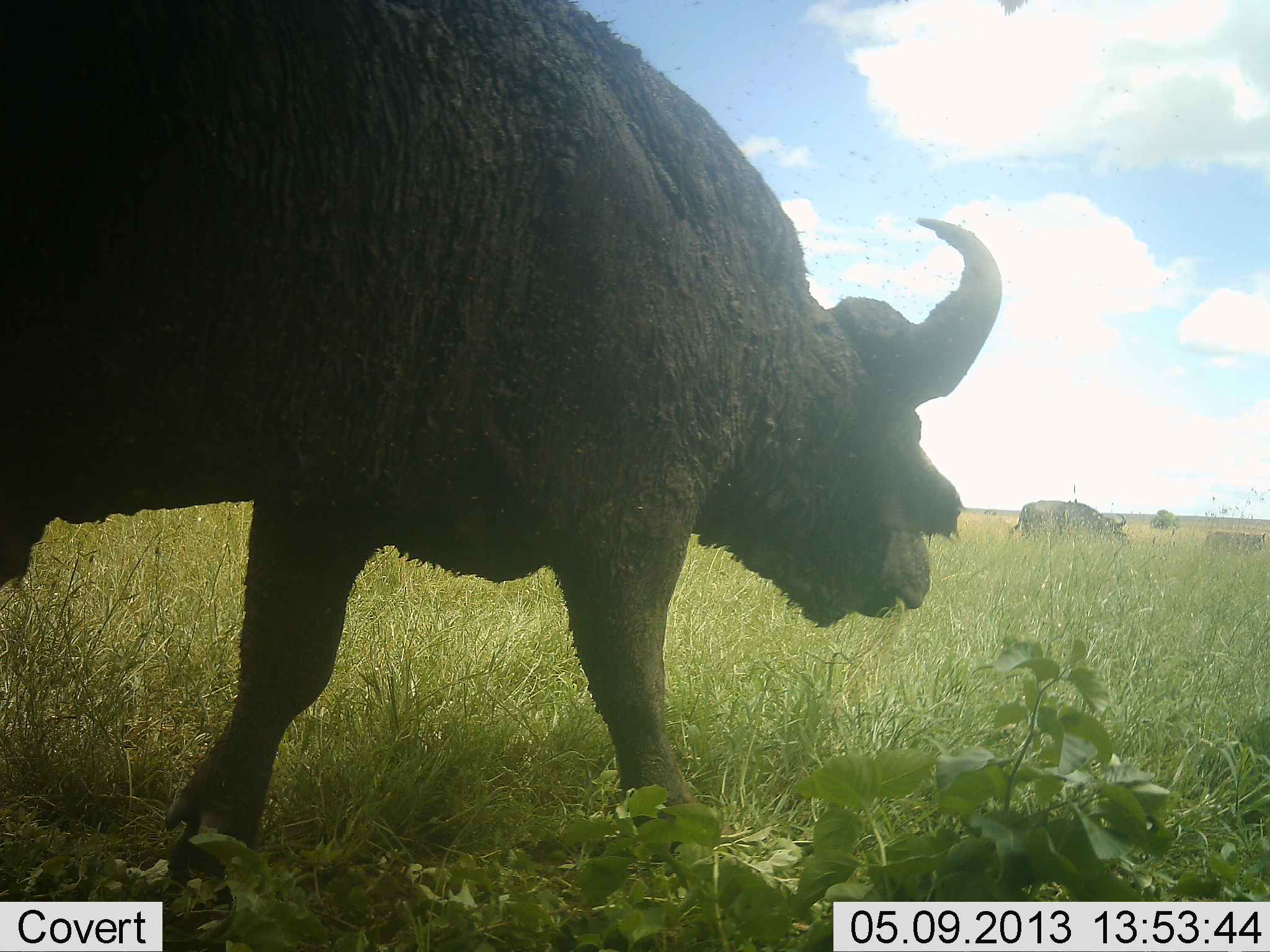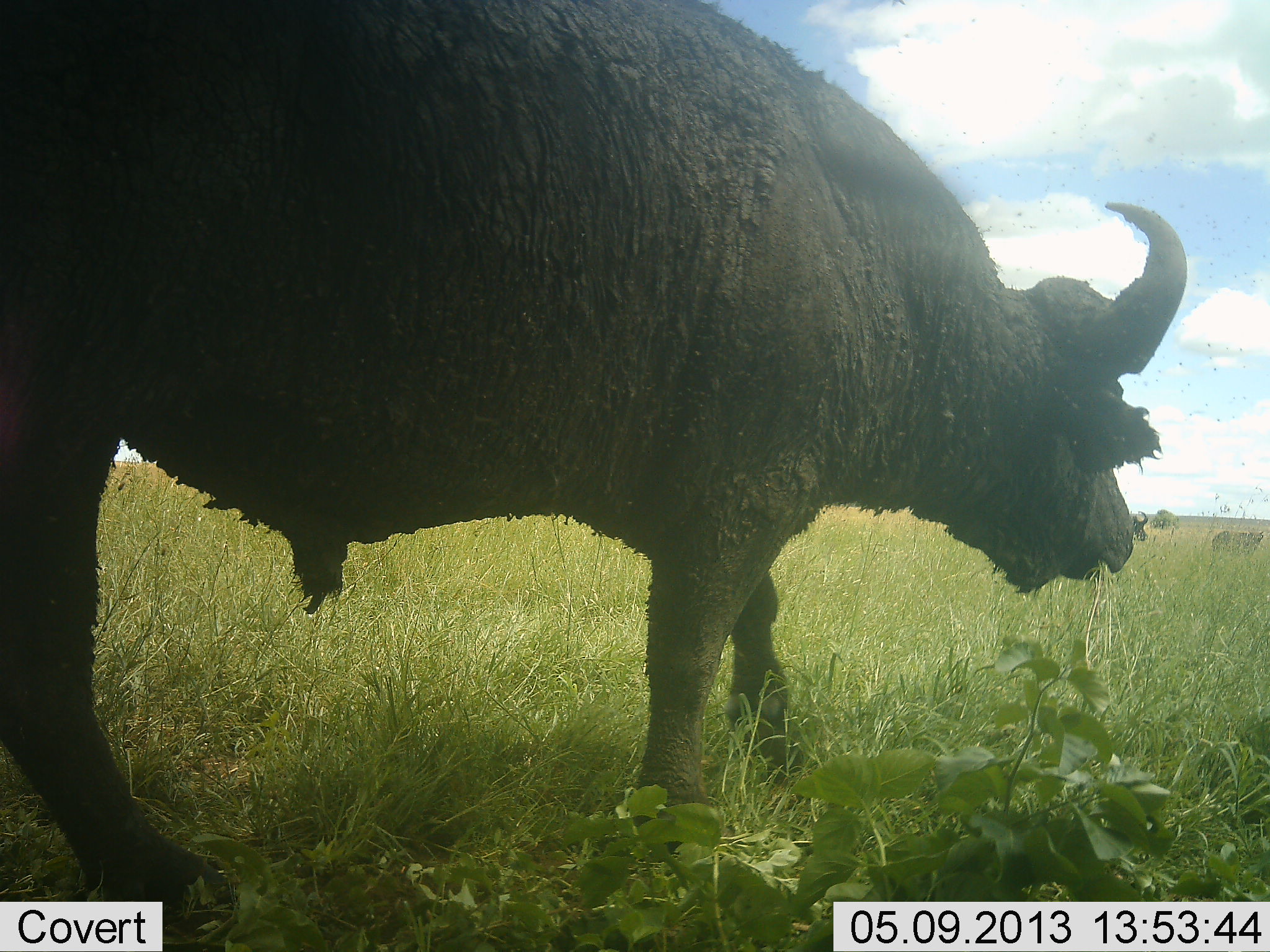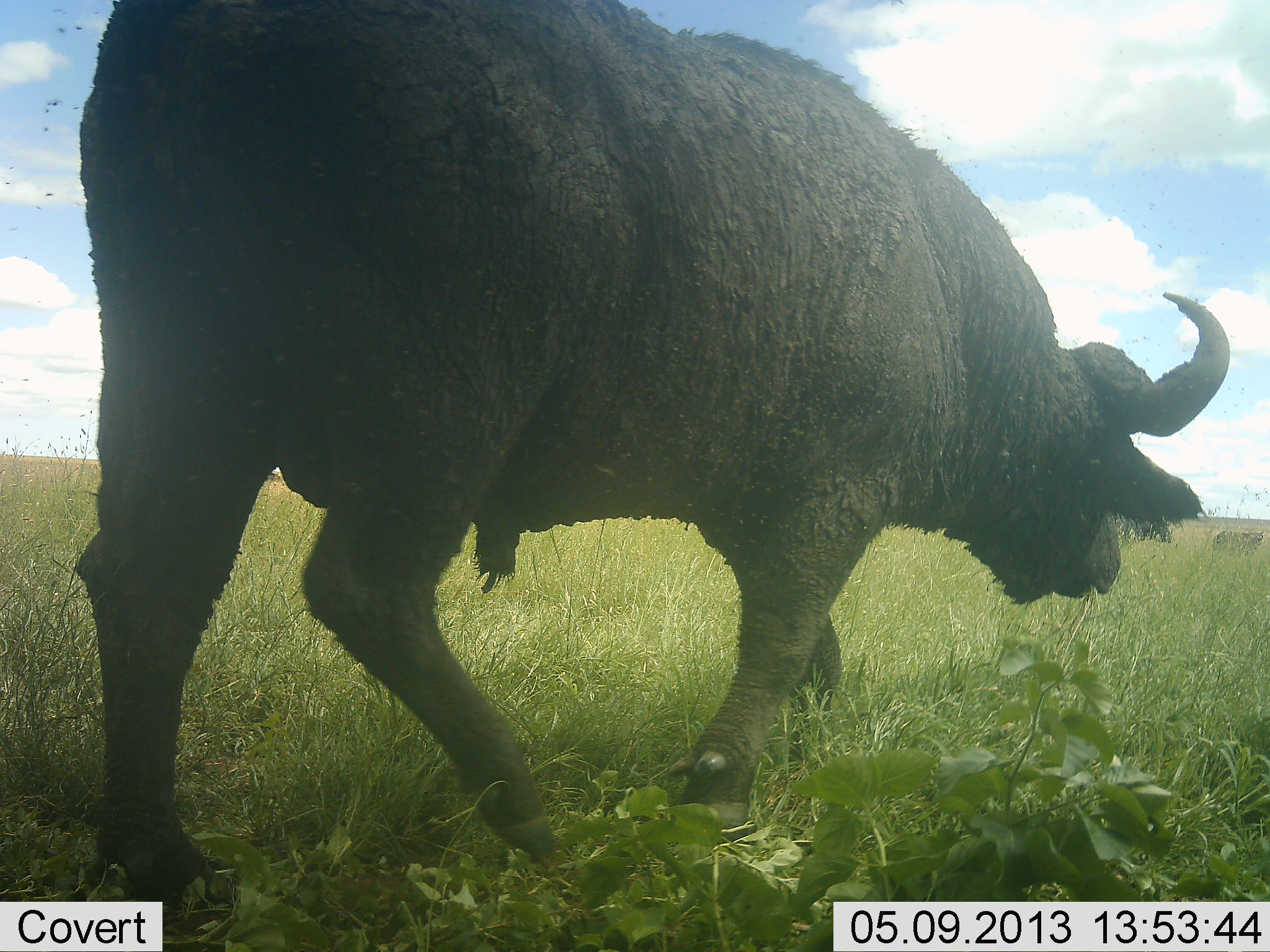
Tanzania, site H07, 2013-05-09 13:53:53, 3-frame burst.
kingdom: Animalia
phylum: Chordata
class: Mammalia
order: Artiodactyla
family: Bovidae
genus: Syncerus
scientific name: Syncerus caffer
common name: cape buffalo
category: buffalo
Buffalo (cape buffalo) (Syncerus caffer), count 1. Behavior (volunteer vote fractions): standing 43%, resting 0%, moving 75%, interacting 0%. Young present (vote fraction): 7%. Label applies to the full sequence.